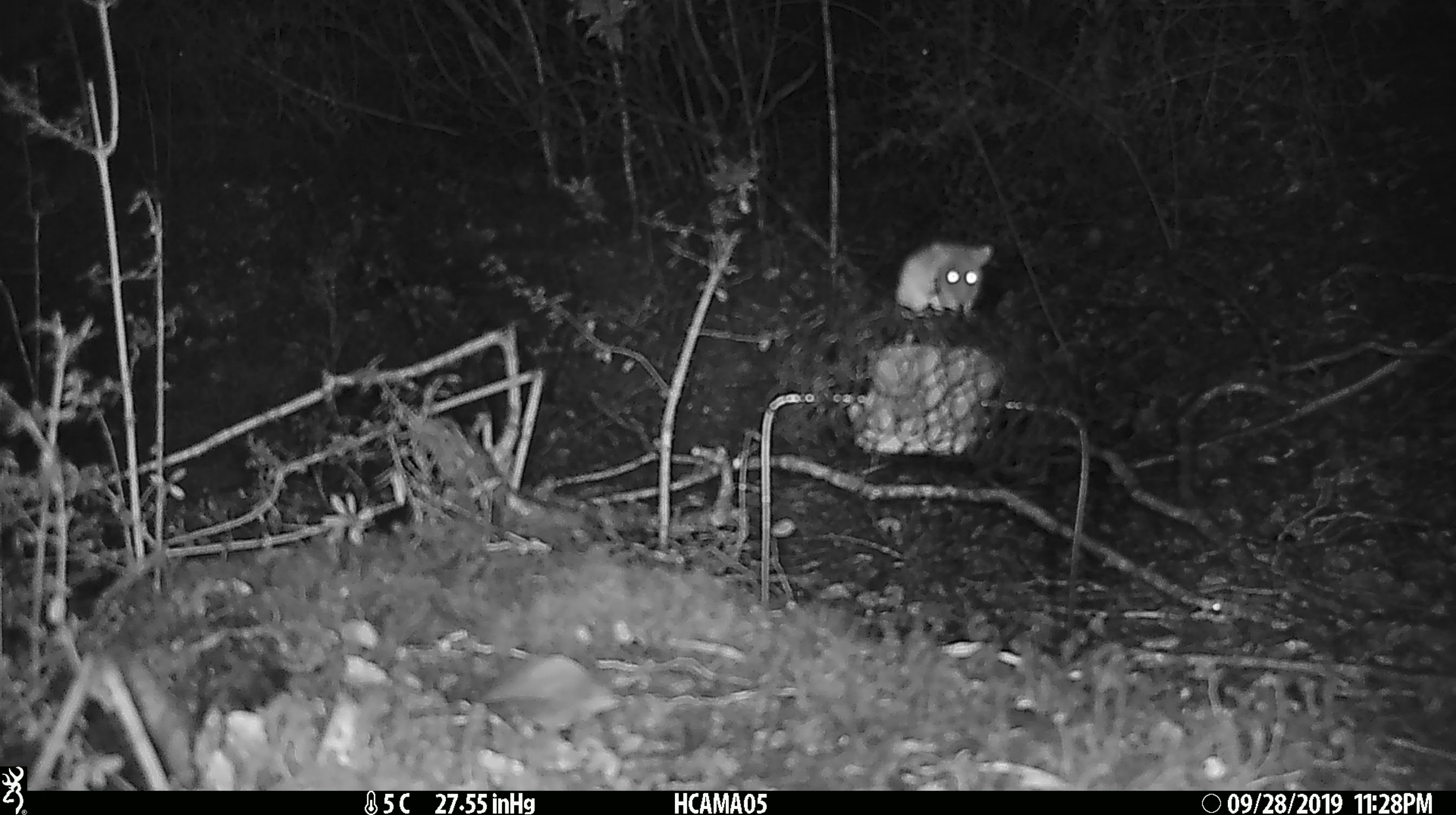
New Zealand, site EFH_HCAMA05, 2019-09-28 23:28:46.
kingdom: Animalia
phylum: Chordata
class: Mammalia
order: Rodentia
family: Muridae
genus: Mus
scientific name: Mus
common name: mouse